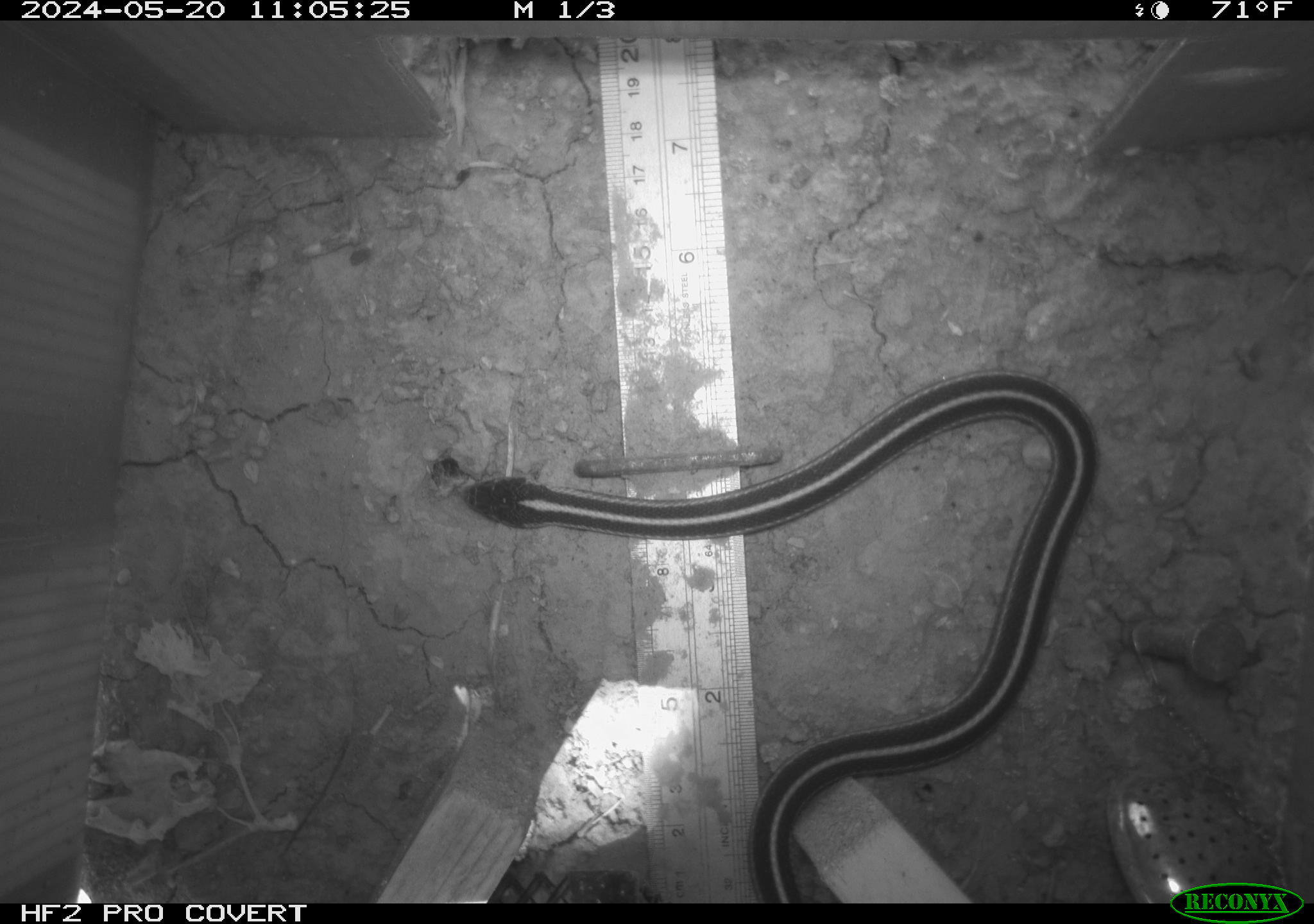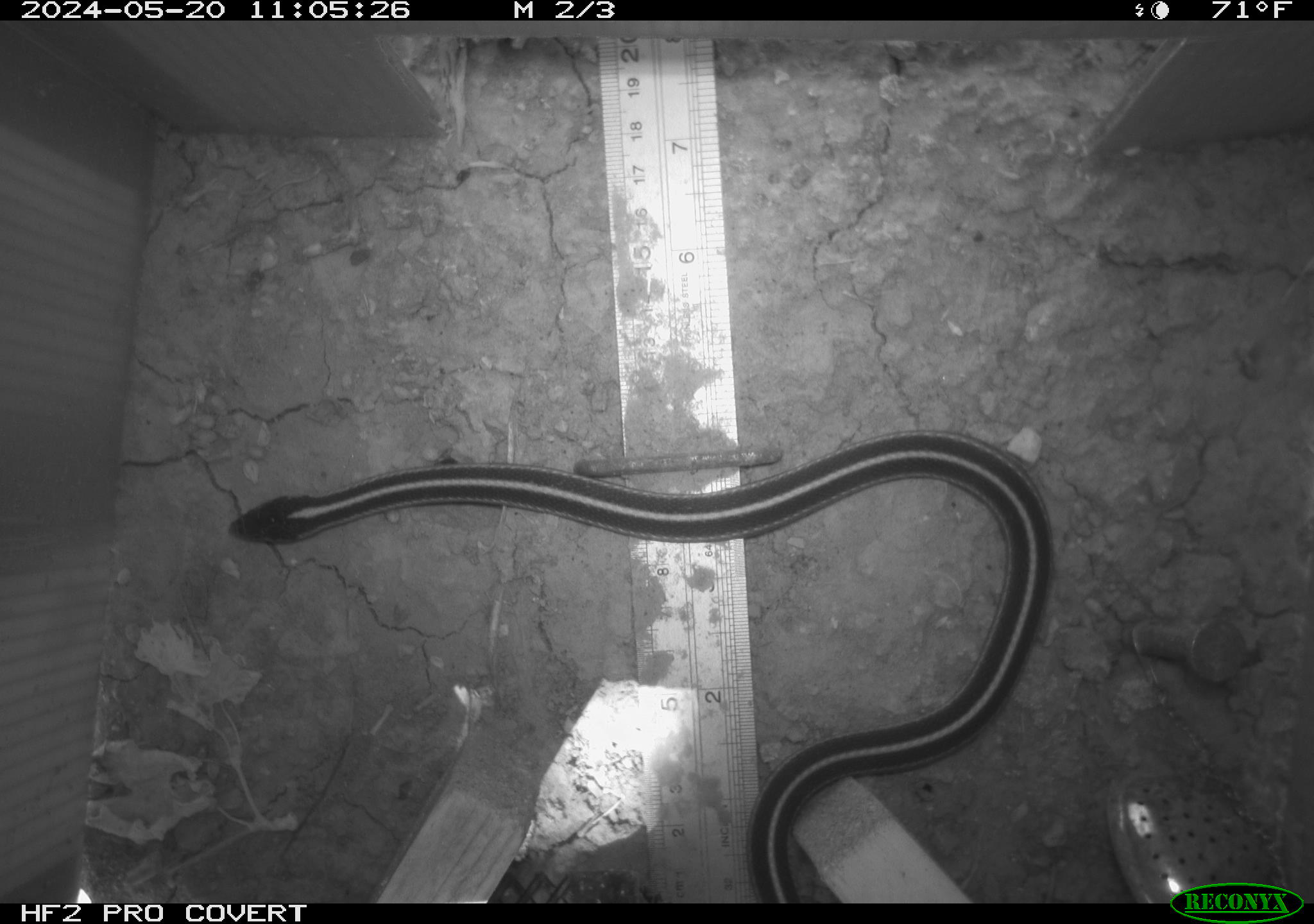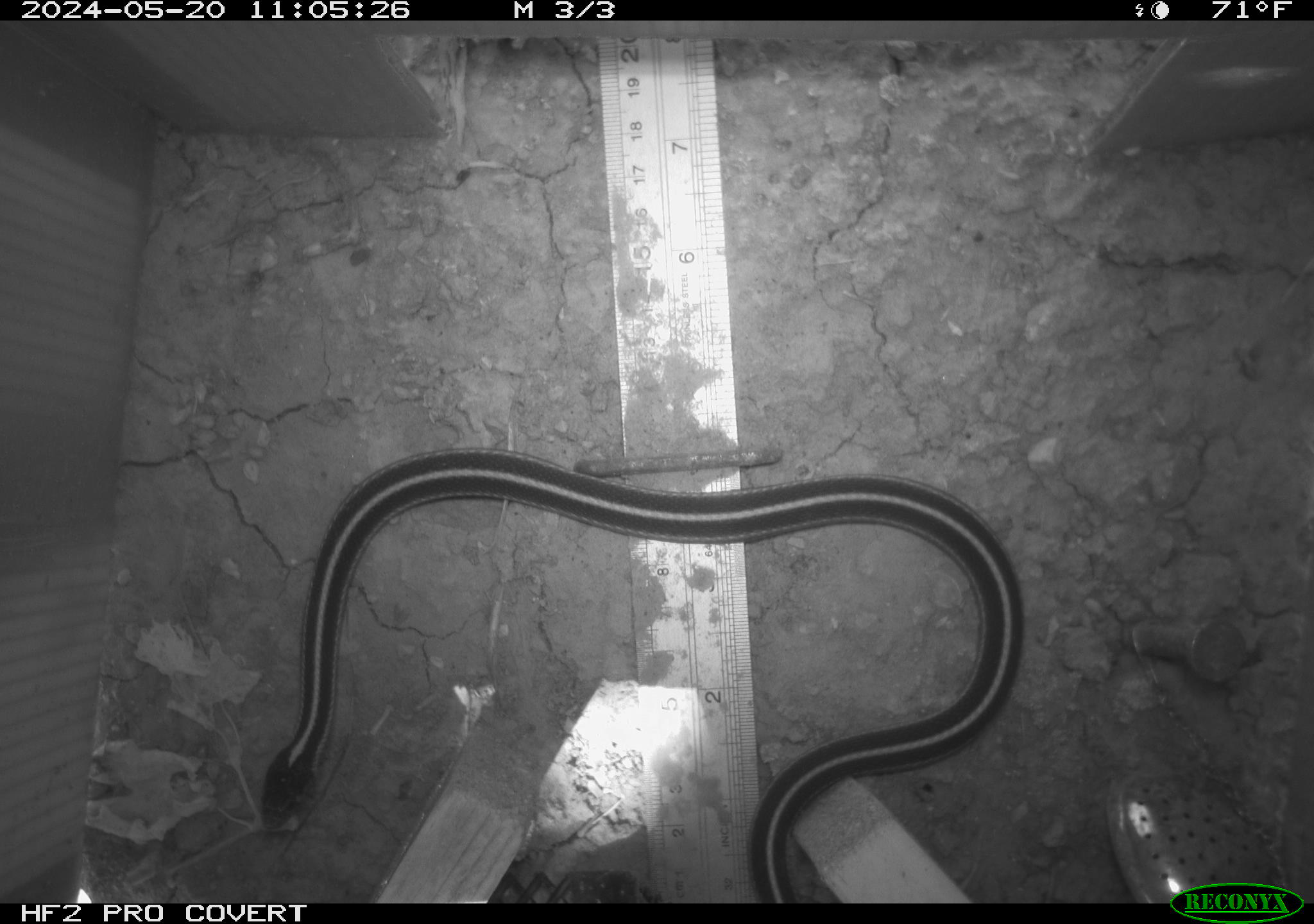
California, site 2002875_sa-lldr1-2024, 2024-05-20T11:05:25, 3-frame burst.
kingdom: Animalia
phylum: Chordata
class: Reptilia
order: Squamata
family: Colubridae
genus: Thamnophis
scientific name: Thamnophis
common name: american gartersnakes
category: thamnophis species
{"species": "thamnophis species (american gartersnakes) (Thamnophis)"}